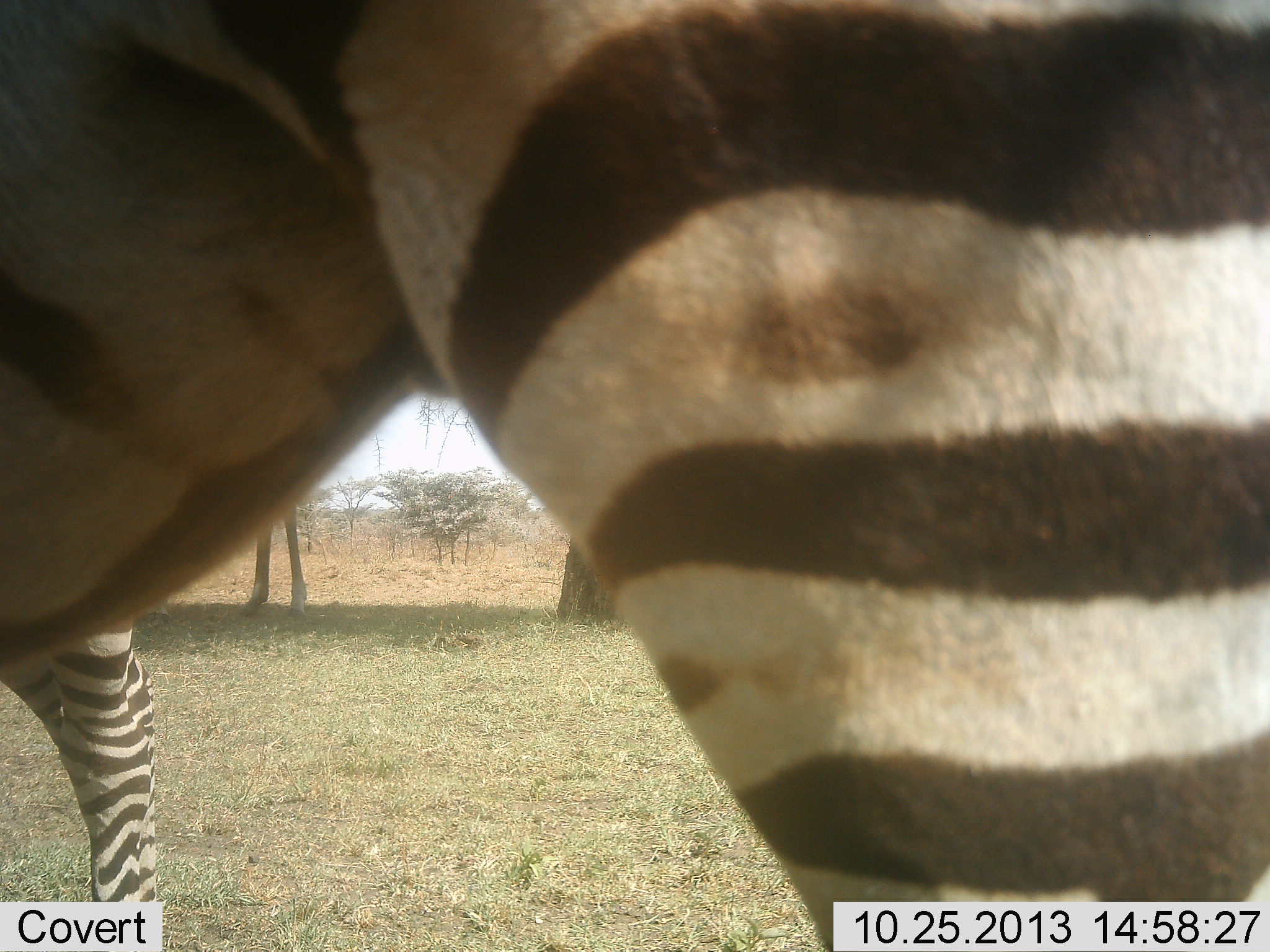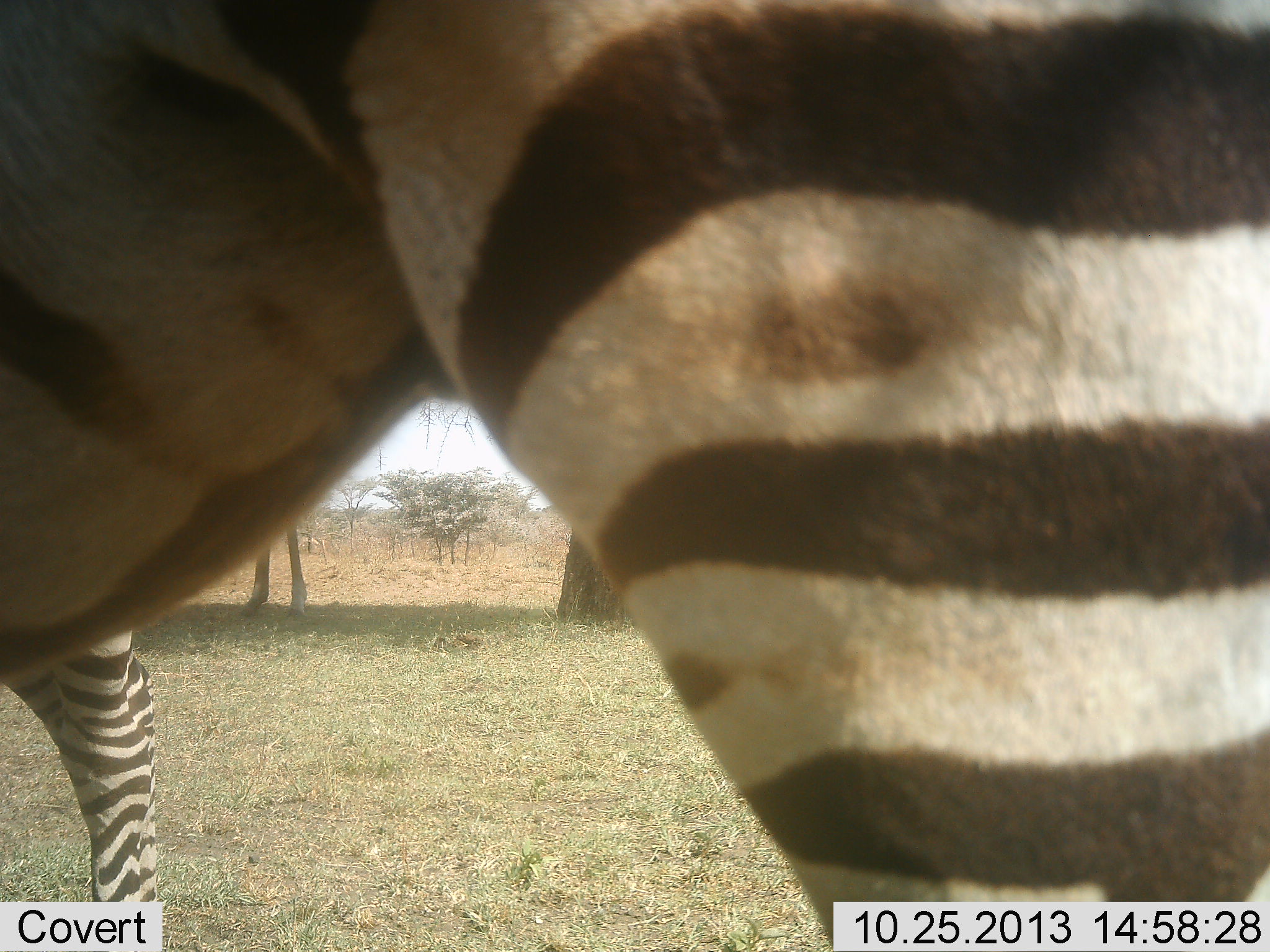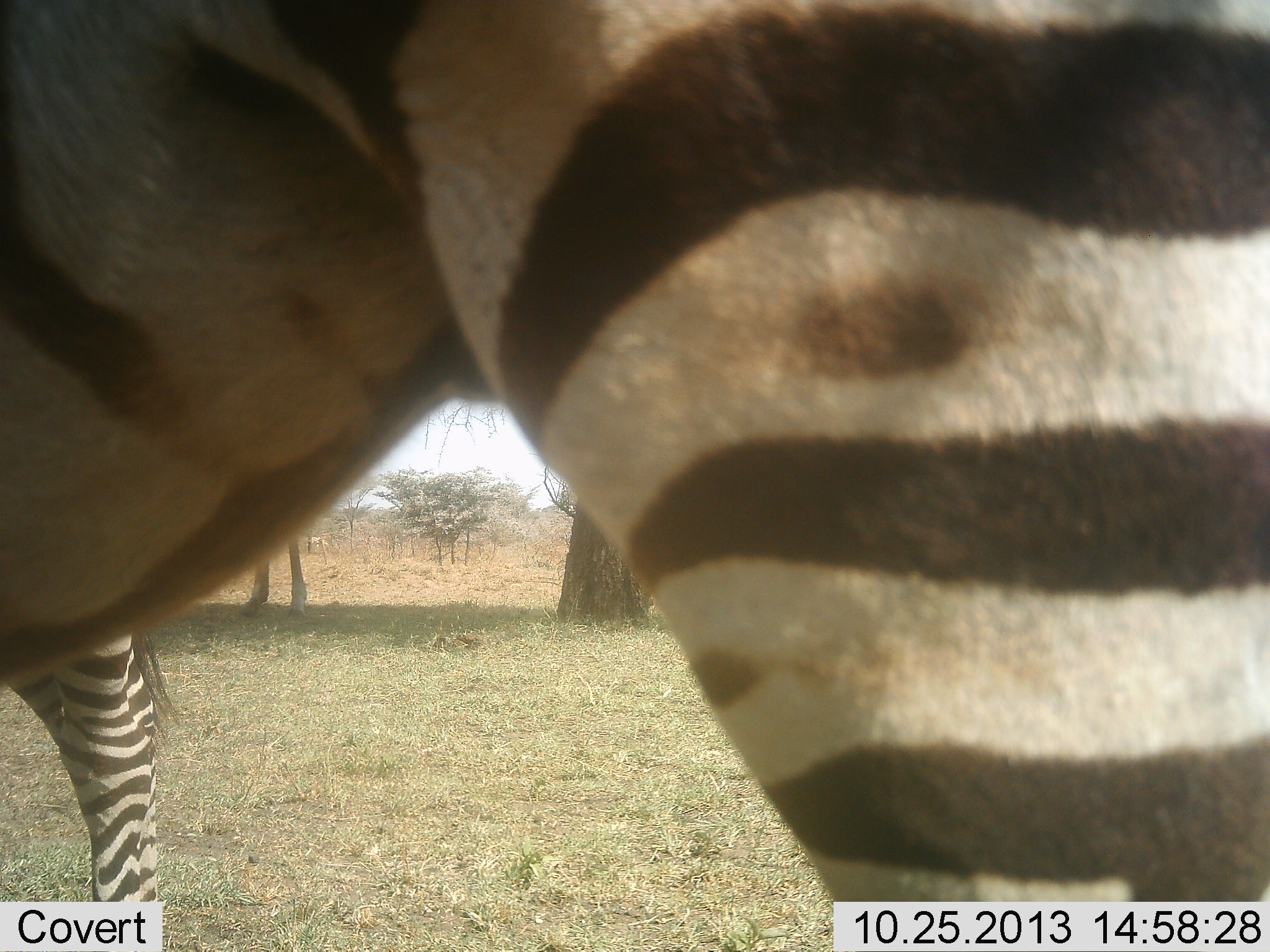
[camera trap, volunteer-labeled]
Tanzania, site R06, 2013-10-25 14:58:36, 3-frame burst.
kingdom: Animalia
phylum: Chordata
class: Mammalia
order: Perissodactyla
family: Equidae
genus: Equus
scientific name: Equus quagga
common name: plains zebra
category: zebra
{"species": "zebra (plains zebra) (Equus quagga)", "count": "2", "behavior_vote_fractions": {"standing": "96%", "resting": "0%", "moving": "7%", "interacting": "0%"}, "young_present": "4%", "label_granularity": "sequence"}